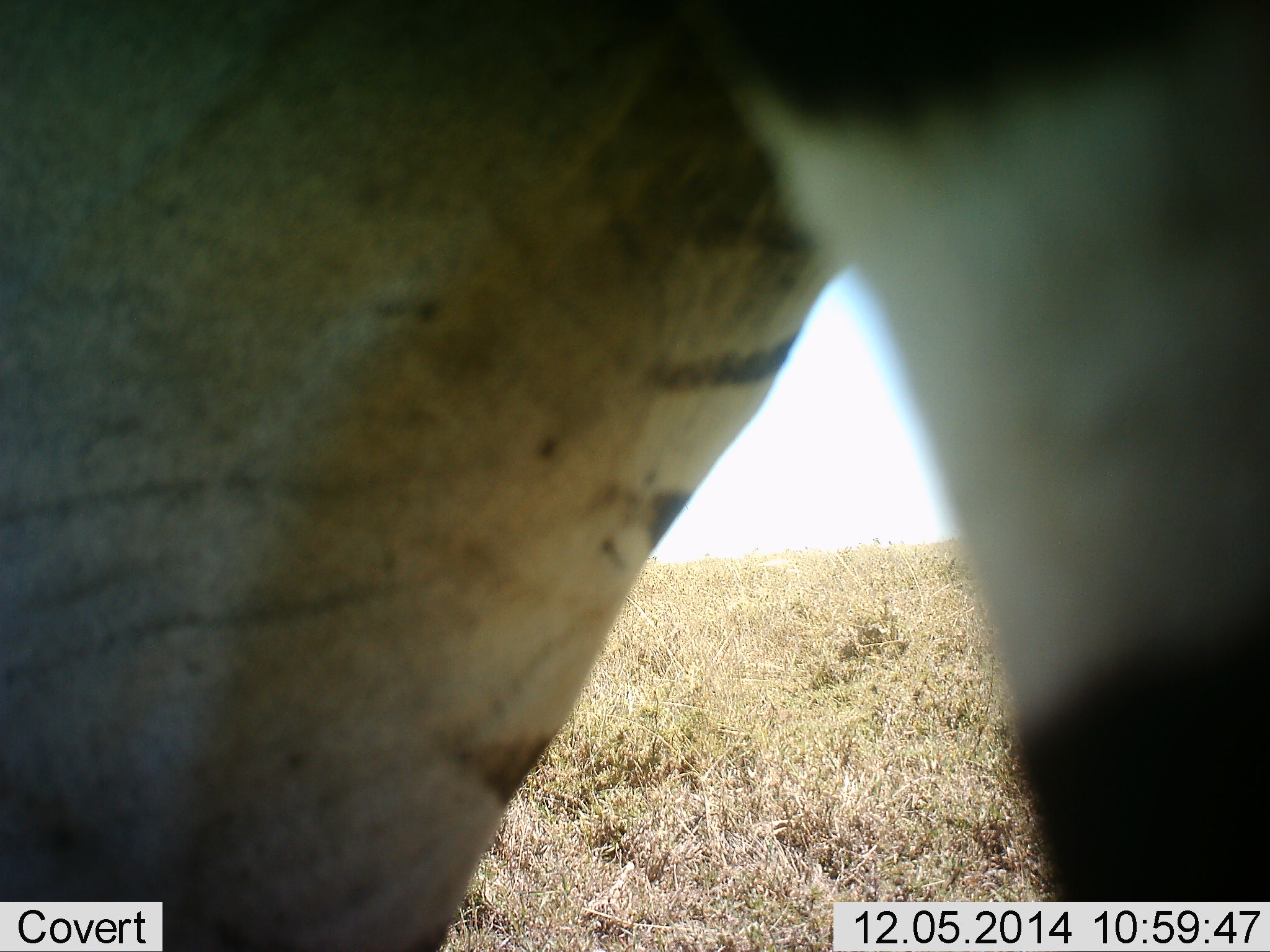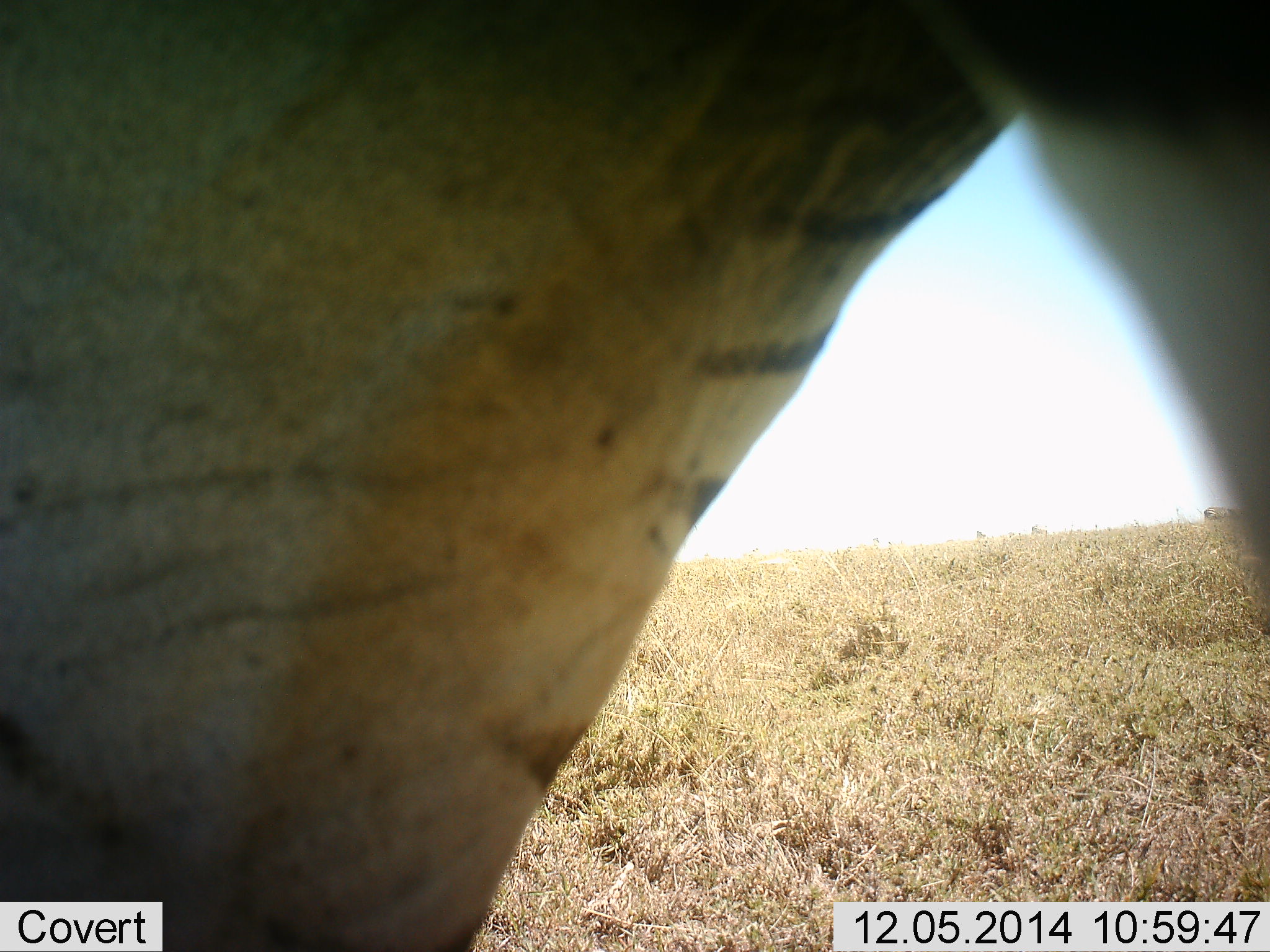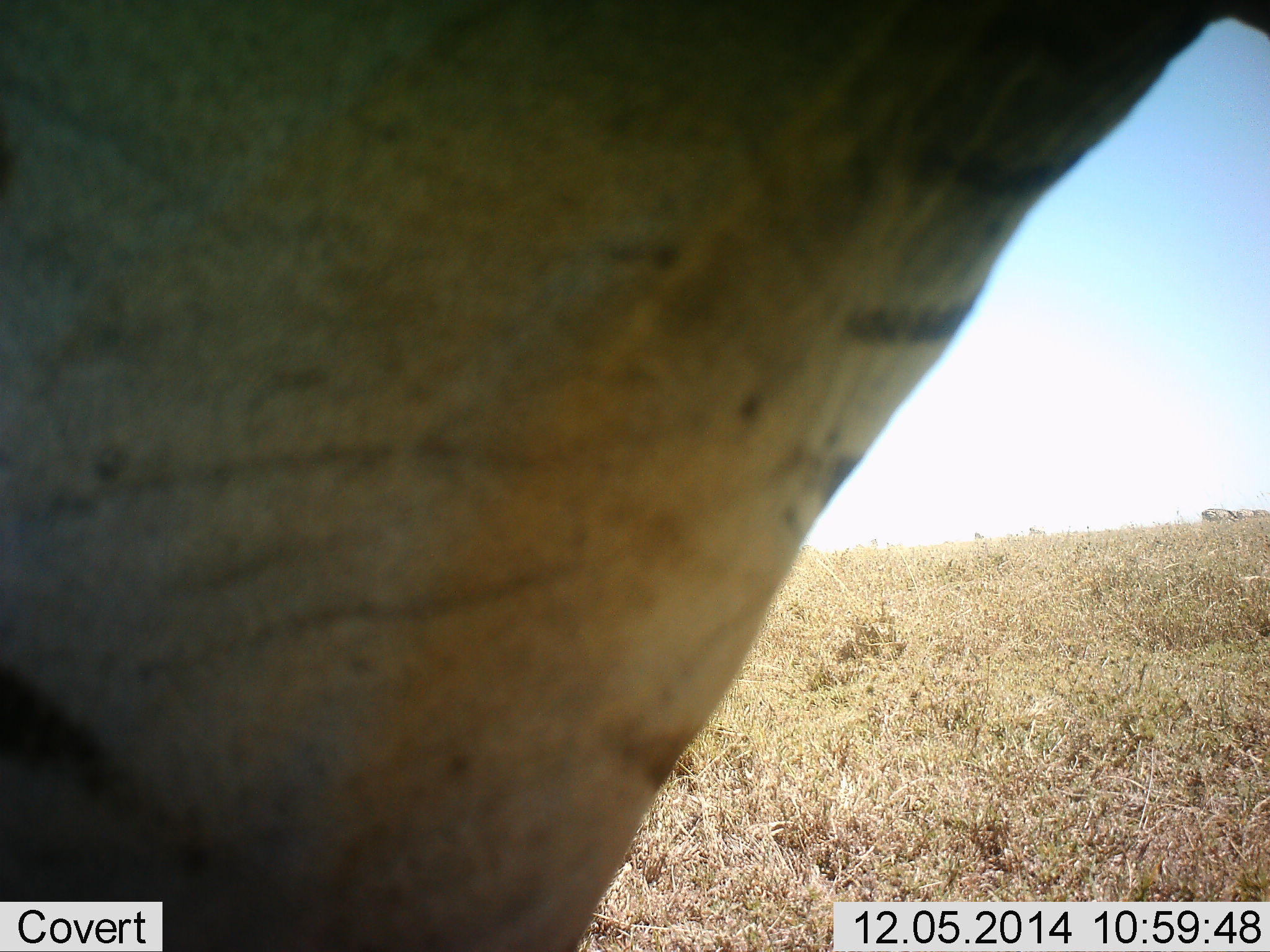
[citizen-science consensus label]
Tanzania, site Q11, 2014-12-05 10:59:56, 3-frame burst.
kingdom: Animalia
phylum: Chordata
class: Mammalia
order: Perissodactyla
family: Equidae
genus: Equus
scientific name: Equus quagga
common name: plains zebra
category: zebra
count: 1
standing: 70%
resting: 0%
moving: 20%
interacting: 10%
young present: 0%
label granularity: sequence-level